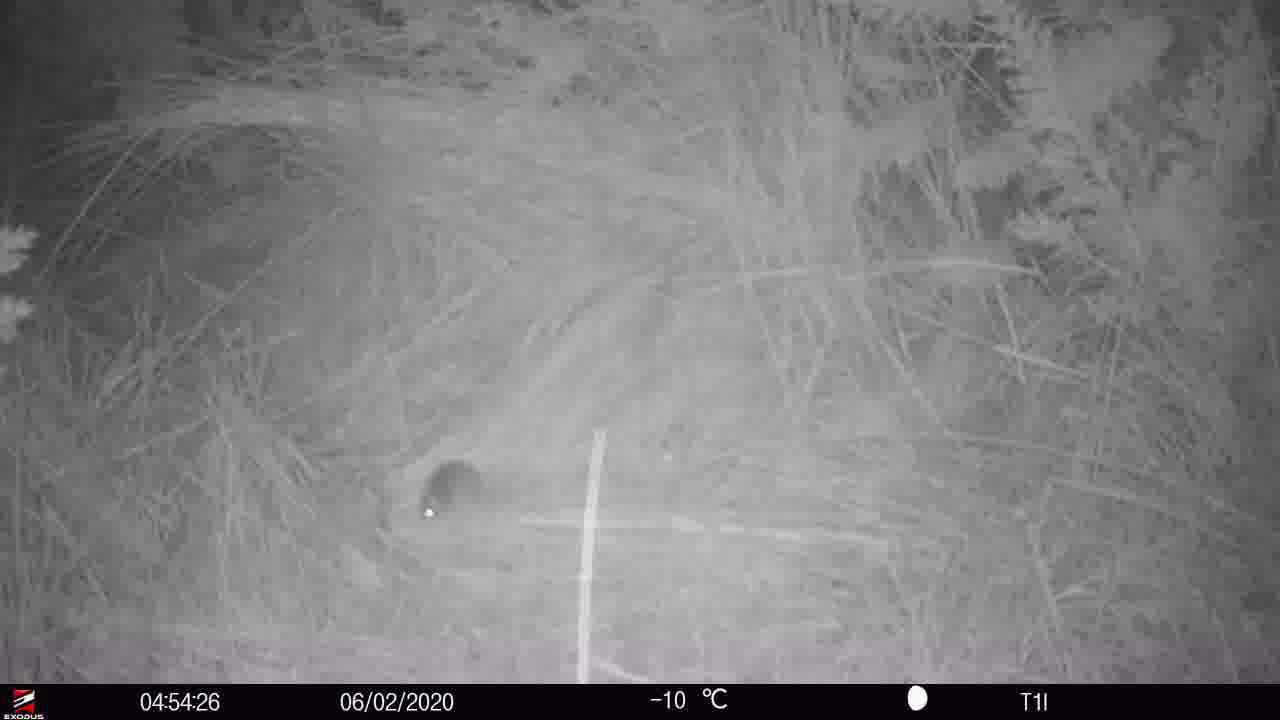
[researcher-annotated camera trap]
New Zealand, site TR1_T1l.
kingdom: Animalia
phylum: Chordata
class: Mammalia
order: Rodentia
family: Muridae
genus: Mus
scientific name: Mus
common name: mouse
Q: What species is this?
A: Mouse (Mus).